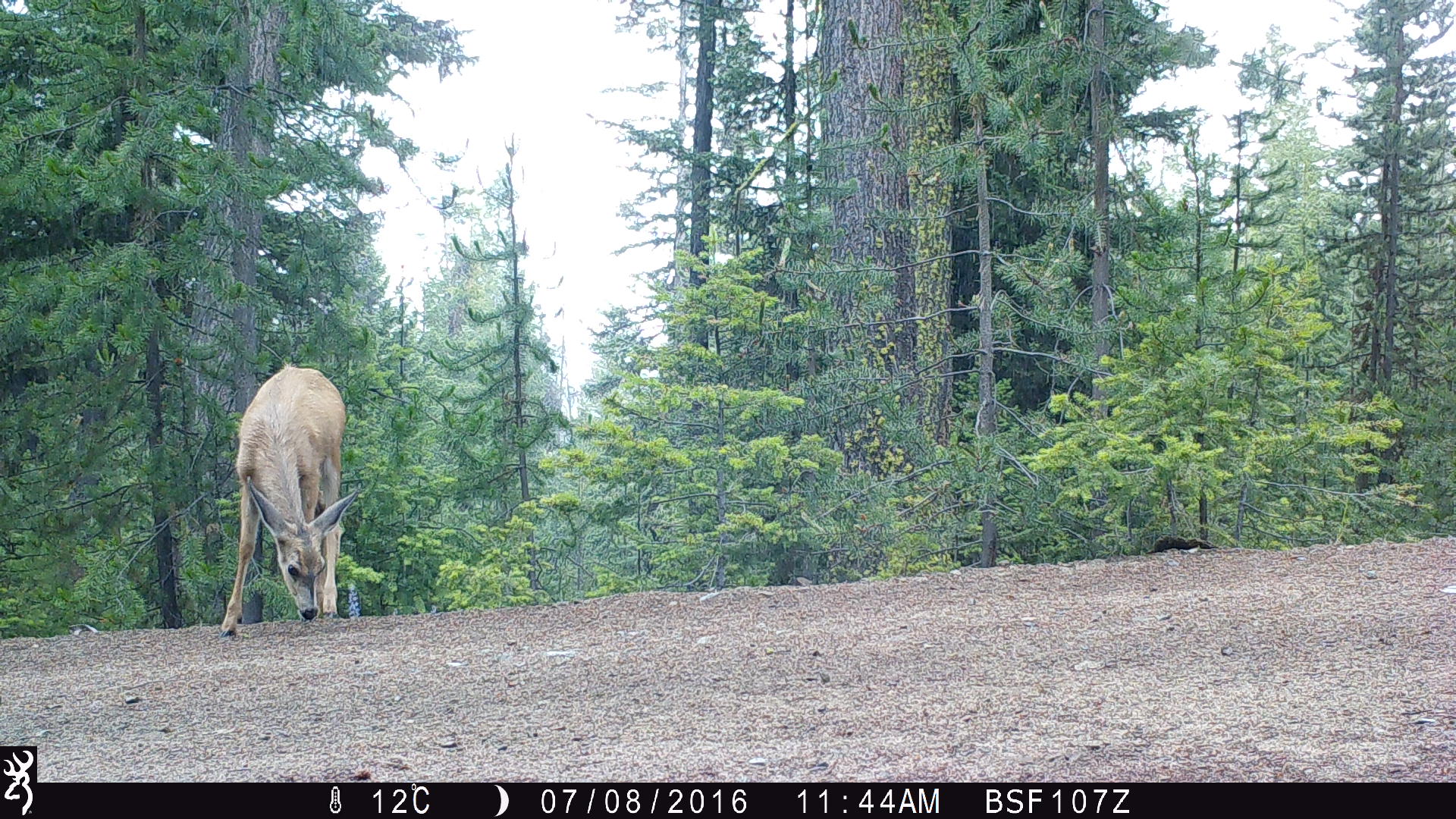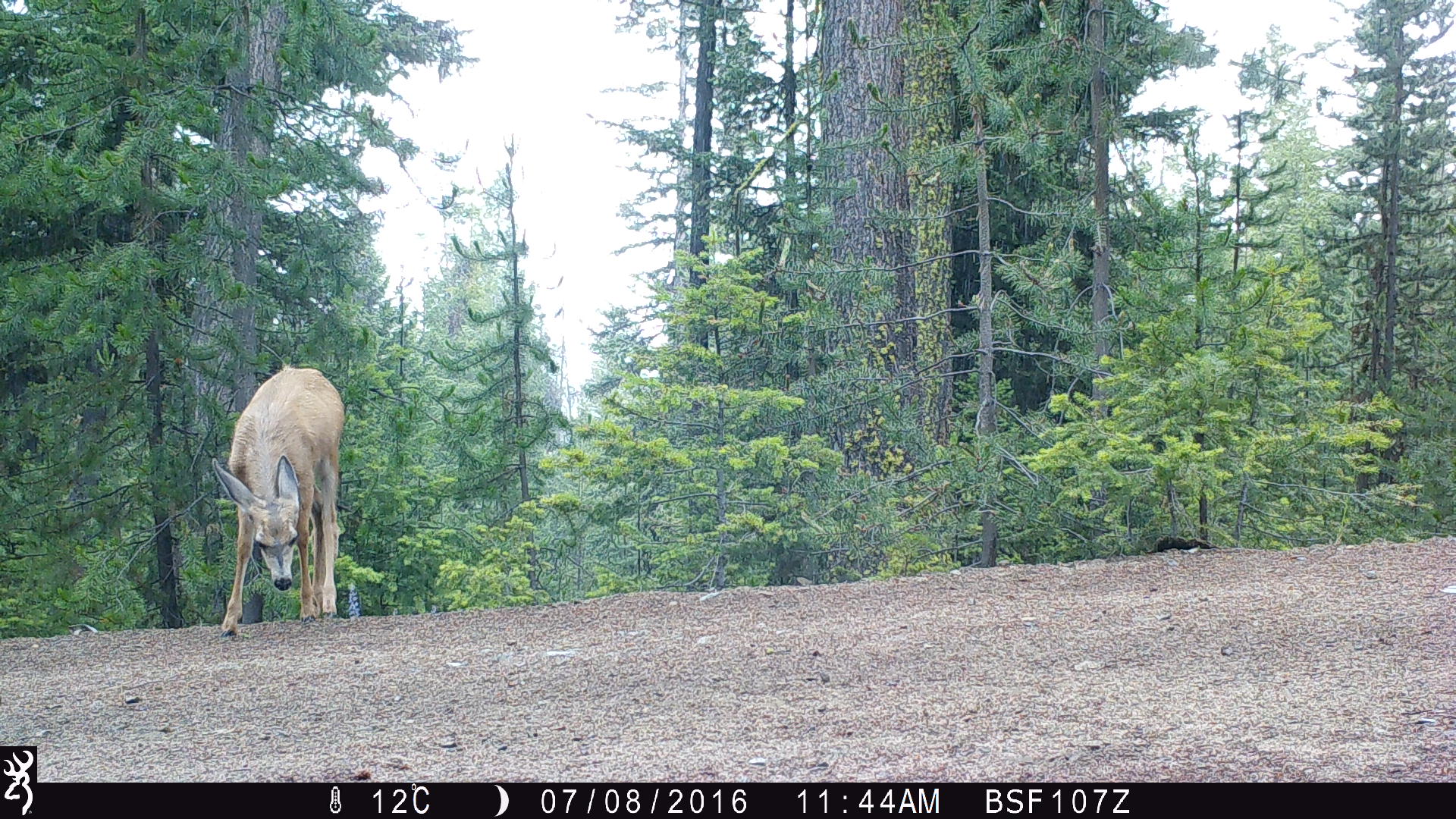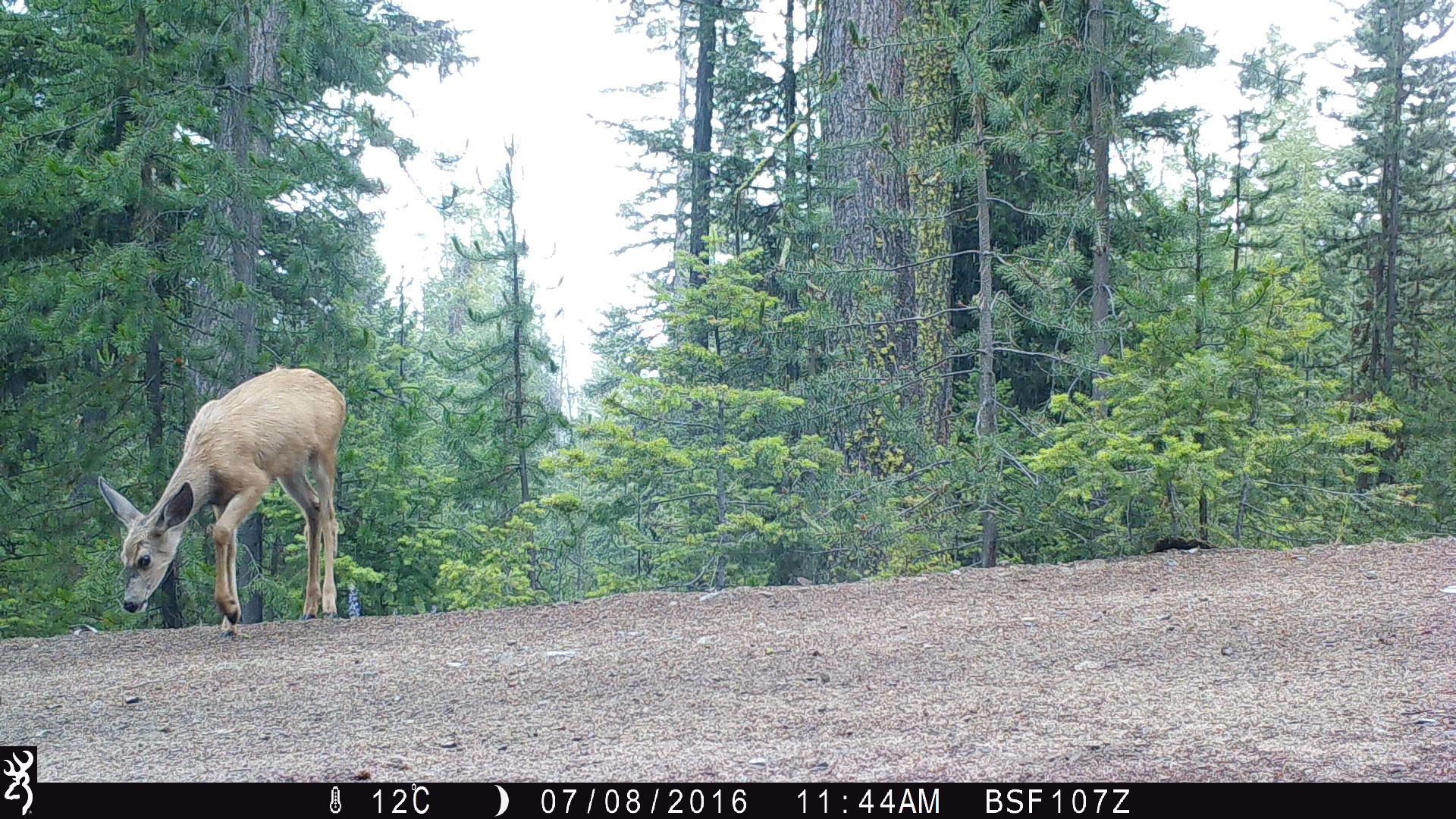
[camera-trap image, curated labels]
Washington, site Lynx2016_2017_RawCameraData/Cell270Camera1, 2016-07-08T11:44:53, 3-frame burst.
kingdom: Animalia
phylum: Chordata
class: Mammalia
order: Artiodactyla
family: Cervidae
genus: Odocoileus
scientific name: Odocoileus hemionus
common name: mule deer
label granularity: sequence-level